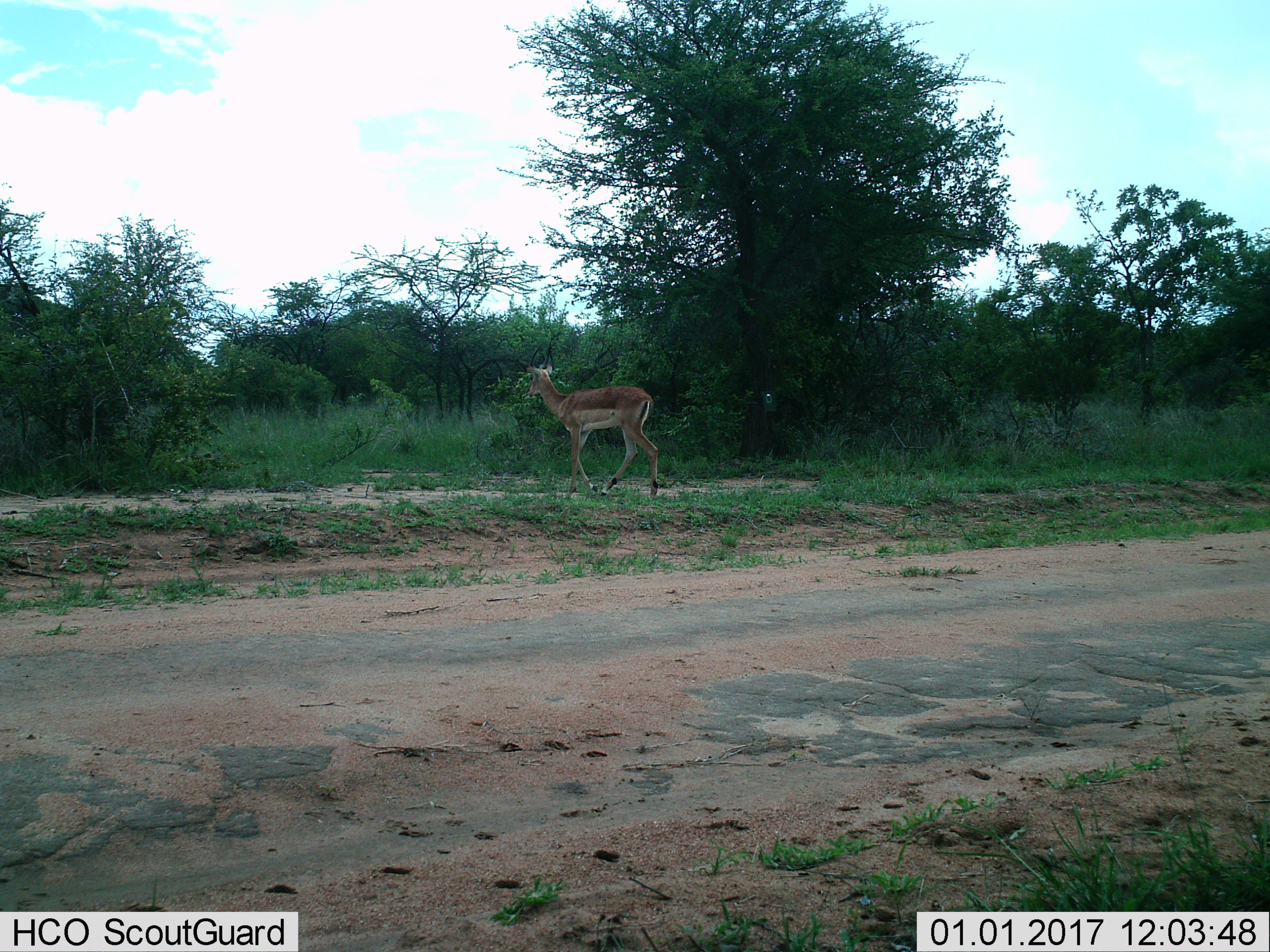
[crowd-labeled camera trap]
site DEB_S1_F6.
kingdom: Animalia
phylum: Chordata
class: Mammalia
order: Artiodactyla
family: Bovidae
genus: Aepyceros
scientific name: Aepyceros melampus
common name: impala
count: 1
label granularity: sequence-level